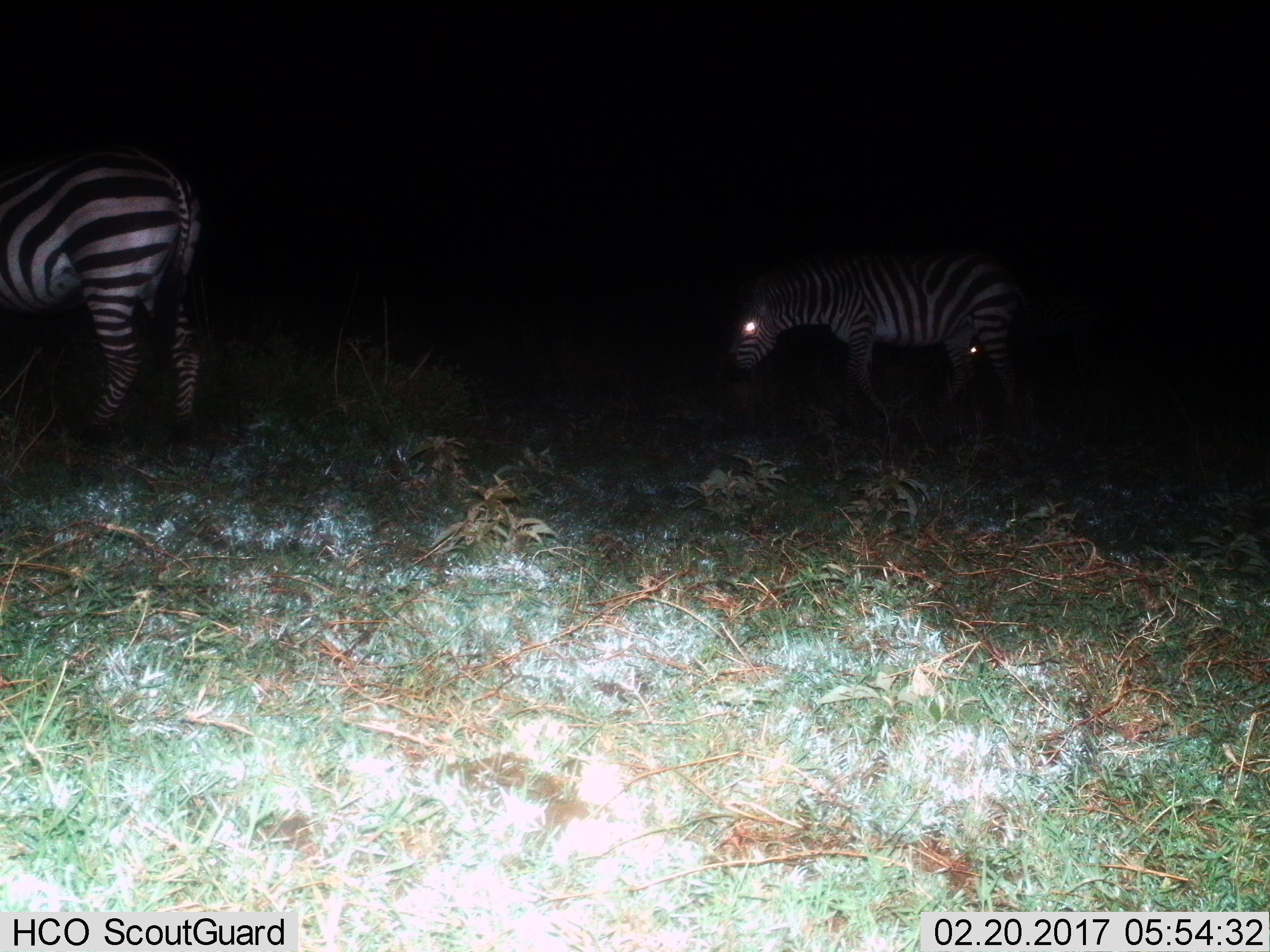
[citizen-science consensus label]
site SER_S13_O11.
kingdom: Animalia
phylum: Chordata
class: Mammalia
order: Perissodactyla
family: Equidae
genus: Equus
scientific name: Equus quagga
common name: plains zebra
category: zebraplains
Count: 2.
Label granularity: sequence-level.